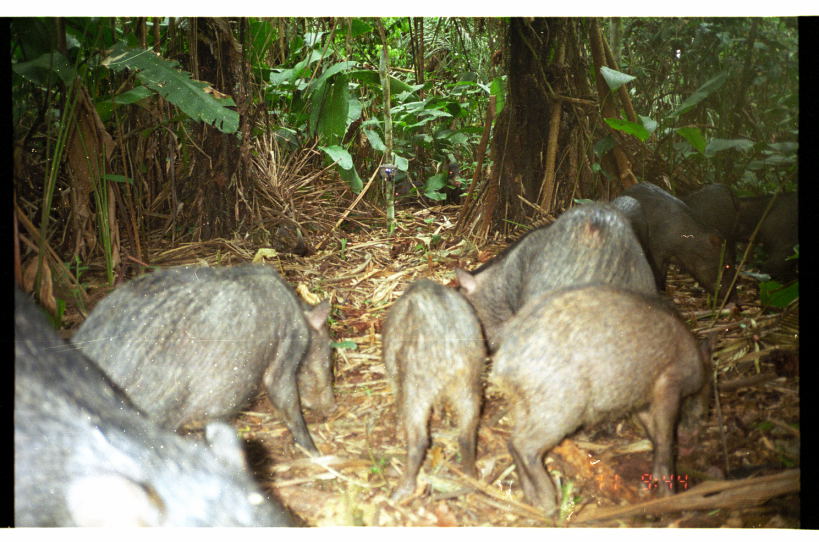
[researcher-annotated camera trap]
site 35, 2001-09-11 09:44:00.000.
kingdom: Animalia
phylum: Chordata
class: Mammalia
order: Artiodactyla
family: Tayassuidae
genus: Tayassu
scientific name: Tayassu pecari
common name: white-lipped peccary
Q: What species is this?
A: Tayassu pecari (white-lipped peccary).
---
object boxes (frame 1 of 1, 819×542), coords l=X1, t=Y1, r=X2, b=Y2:
tayassu pecari: l=15, t=281, r=317, b=528; l=479, t=282, r=715, b=521; l=64, t=261, r=339, b=460; l=451, t=197, r=662, b=357; l=380, t=273, r=491, b=503; l=620, t=178, r=745, b=311; l=678, t=182, r=742, b=275; l=756, t=188, r=798, b=285; l=605, t=192, r=647, b=256; l=733, t=193, r=778, b=246